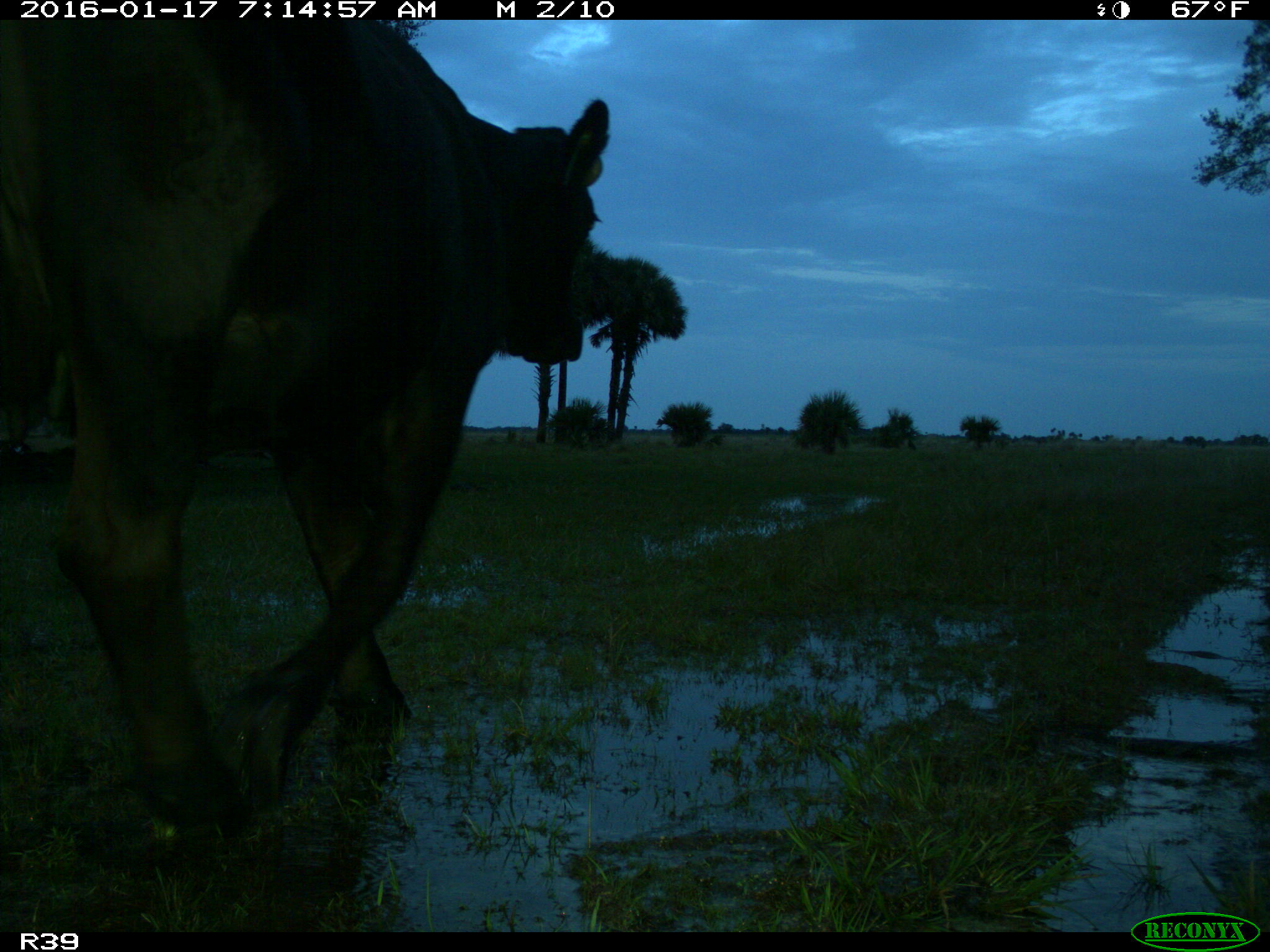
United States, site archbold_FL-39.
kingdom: Animalia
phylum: Chordata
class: Mammalia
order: Artiodactyla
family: Bovidae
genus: Bos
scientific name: Bos taurus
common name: domestic cow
Bos taurus (domestic cow).